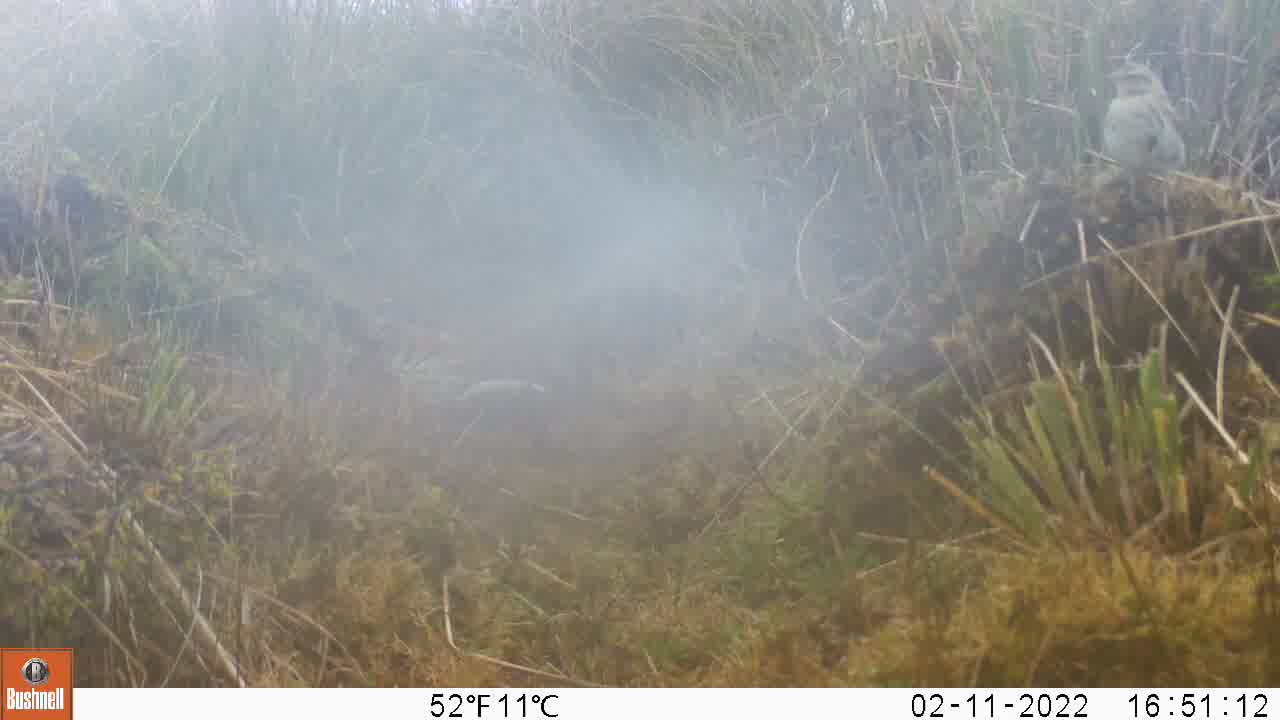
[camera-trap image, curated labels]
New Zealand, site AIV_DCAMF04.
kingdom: Animalia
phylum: Chordata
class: Aves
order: Passeriformes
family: Motacillidae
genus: Anthus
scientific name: Anthus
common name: pipit